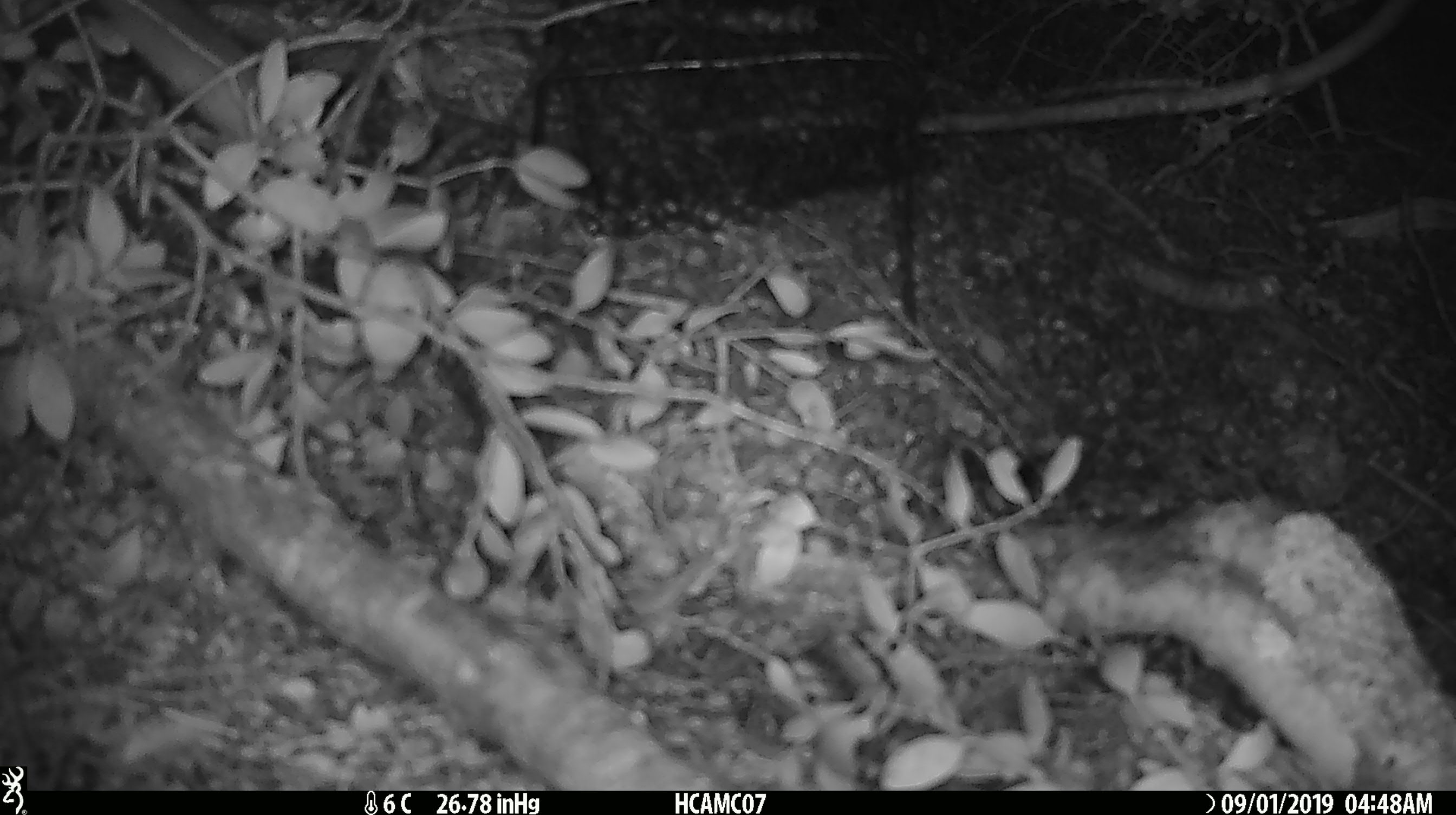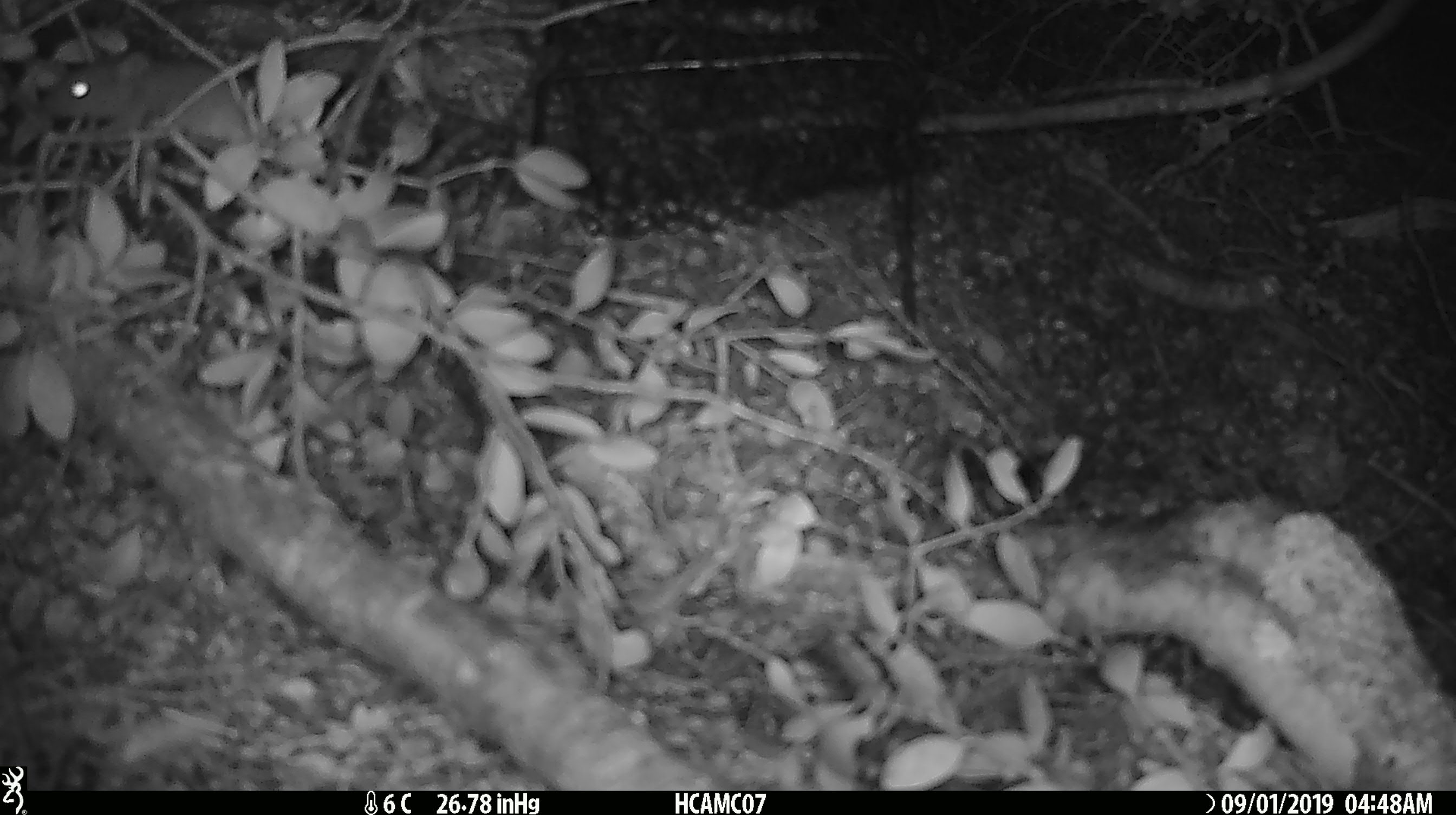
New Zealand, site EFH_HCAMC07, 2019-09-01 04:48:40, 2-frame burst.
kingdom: Animalia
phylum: Chordata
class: Mammalia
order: Rodentia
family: Muridae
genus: Mus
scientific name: Mus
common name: mouse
Mouse (Mus).